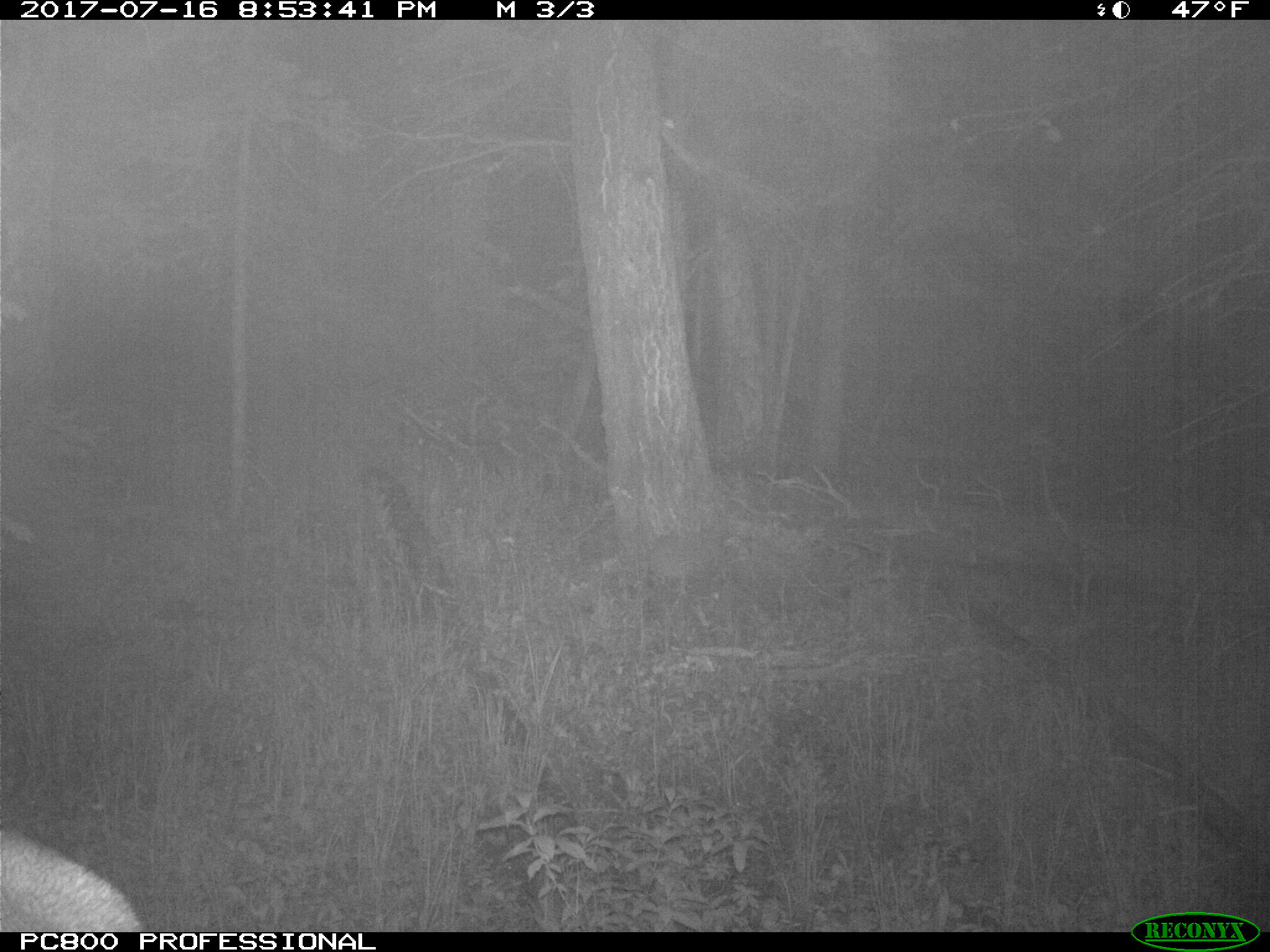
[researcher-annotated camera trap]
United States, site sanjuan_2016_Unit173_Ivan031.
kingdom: Animalia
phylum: Chordata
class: Mammalia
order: Artiodactyla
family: Cervidae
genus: Cervus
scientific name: Cervus elaphus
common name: red deer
Cervus elaphus (red deer).